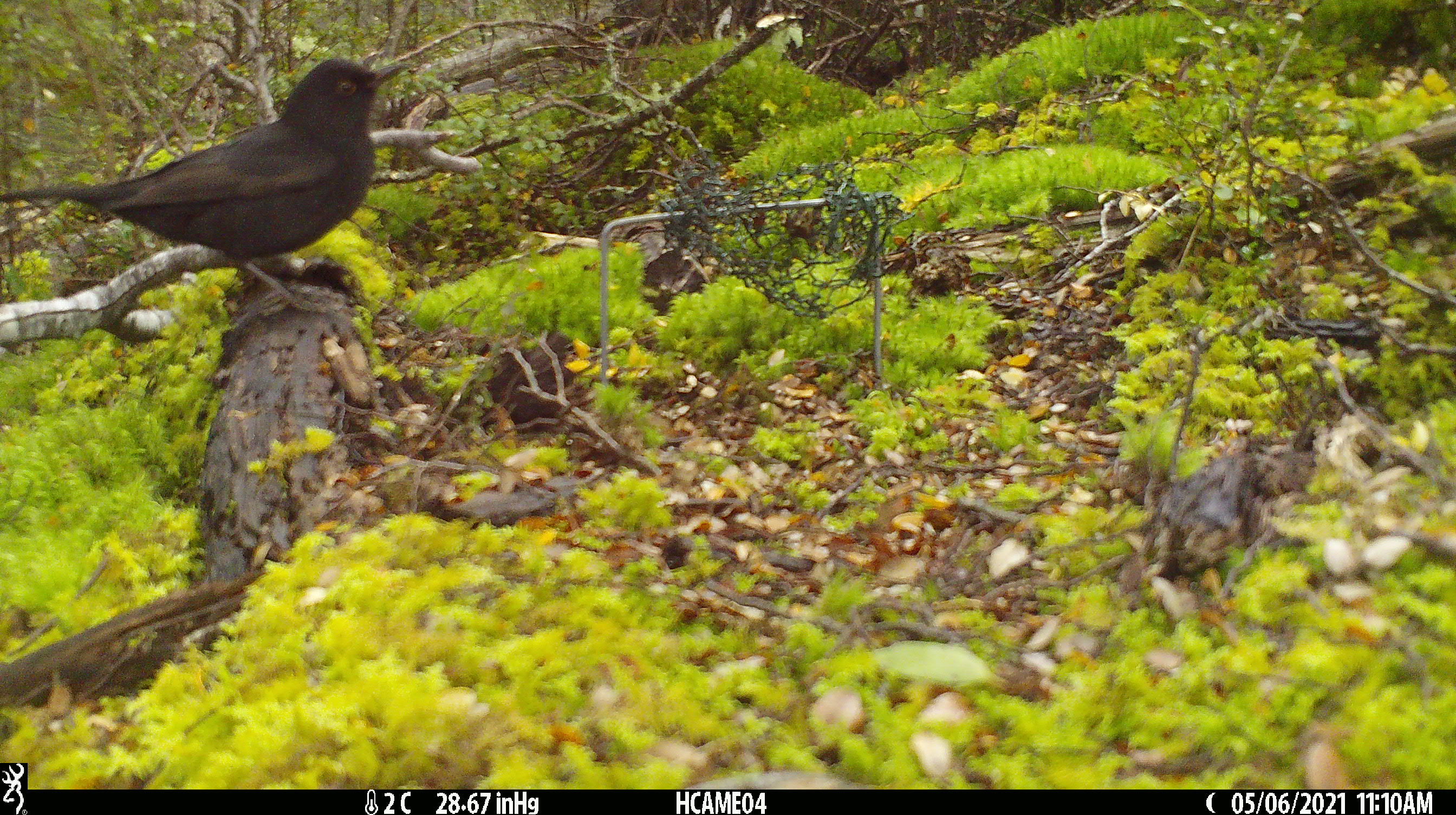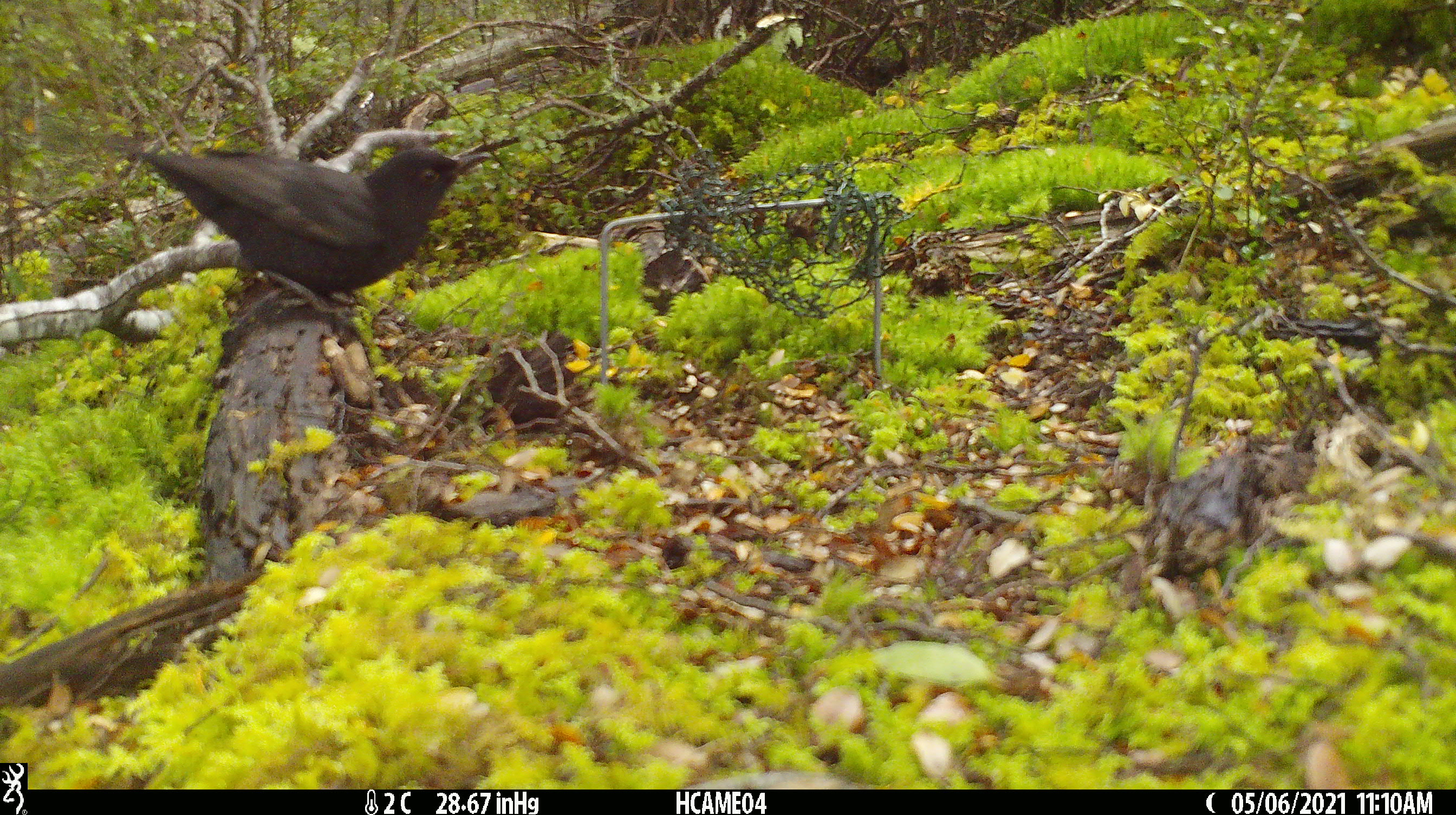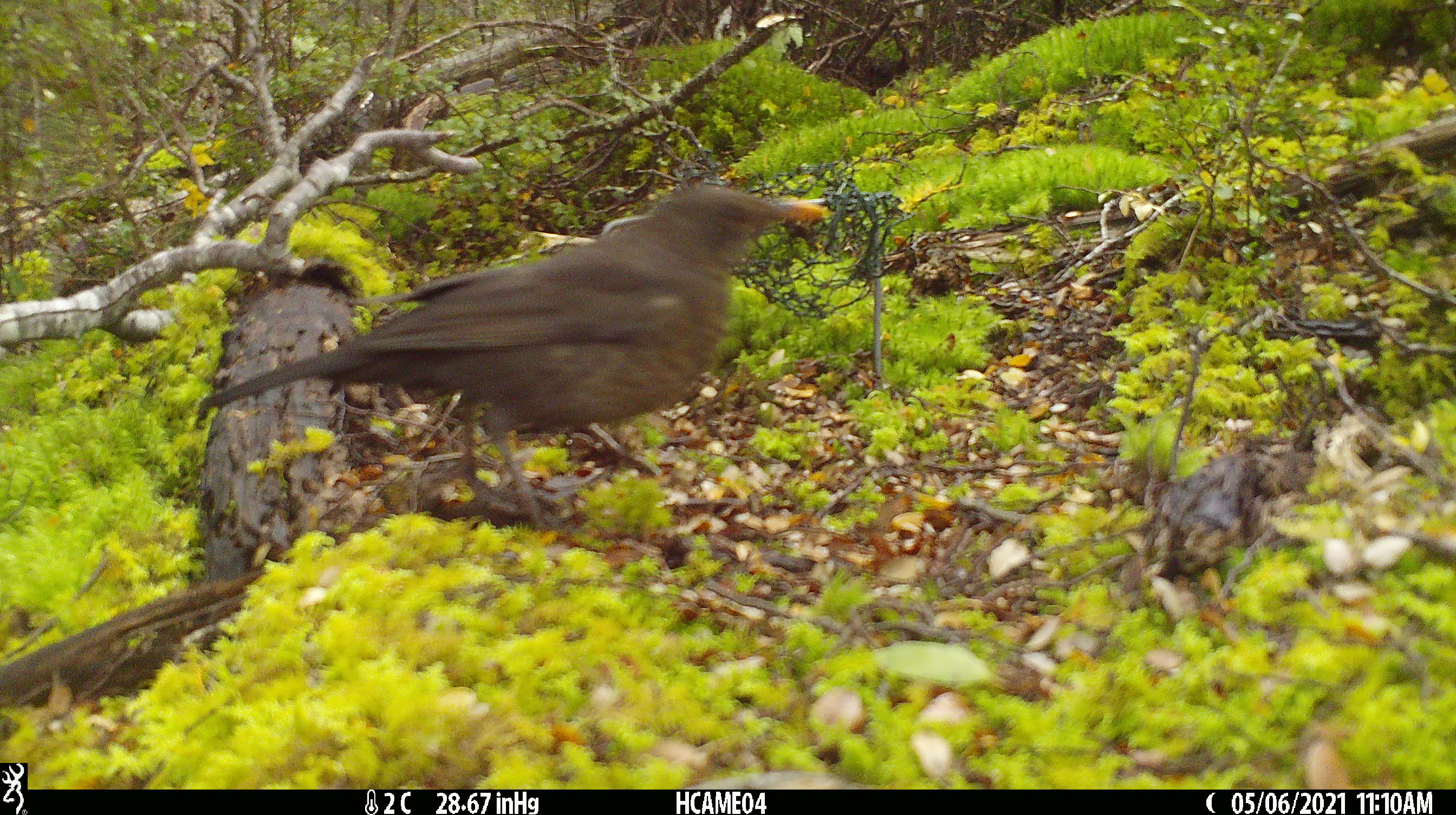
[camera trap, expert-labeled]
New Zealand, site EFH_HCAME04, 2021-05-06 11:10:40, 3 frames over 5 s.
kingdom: Animalia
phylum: Chordata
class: Aves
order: Passeriformes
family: Turdidae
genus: Turdus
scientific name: Turdus merula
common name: eurasian blackbird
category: blackbird